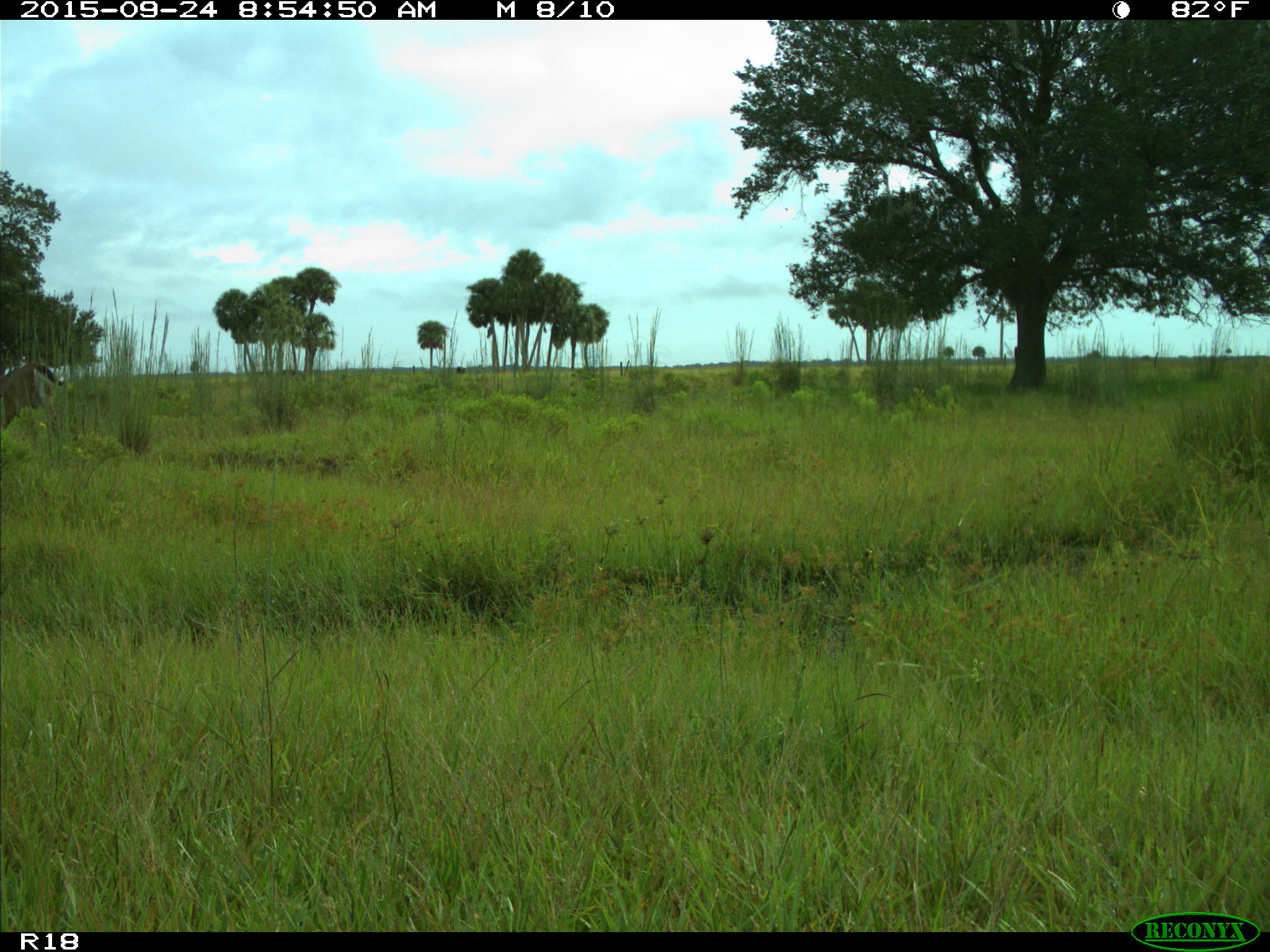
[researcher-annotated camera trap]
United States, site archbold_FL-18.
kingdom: Animalia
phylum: Chordata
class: Mammalia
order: Artiodactyla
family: Cervidae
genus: Odocoileus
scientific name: Odocoileus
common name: deer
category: unidentified deer